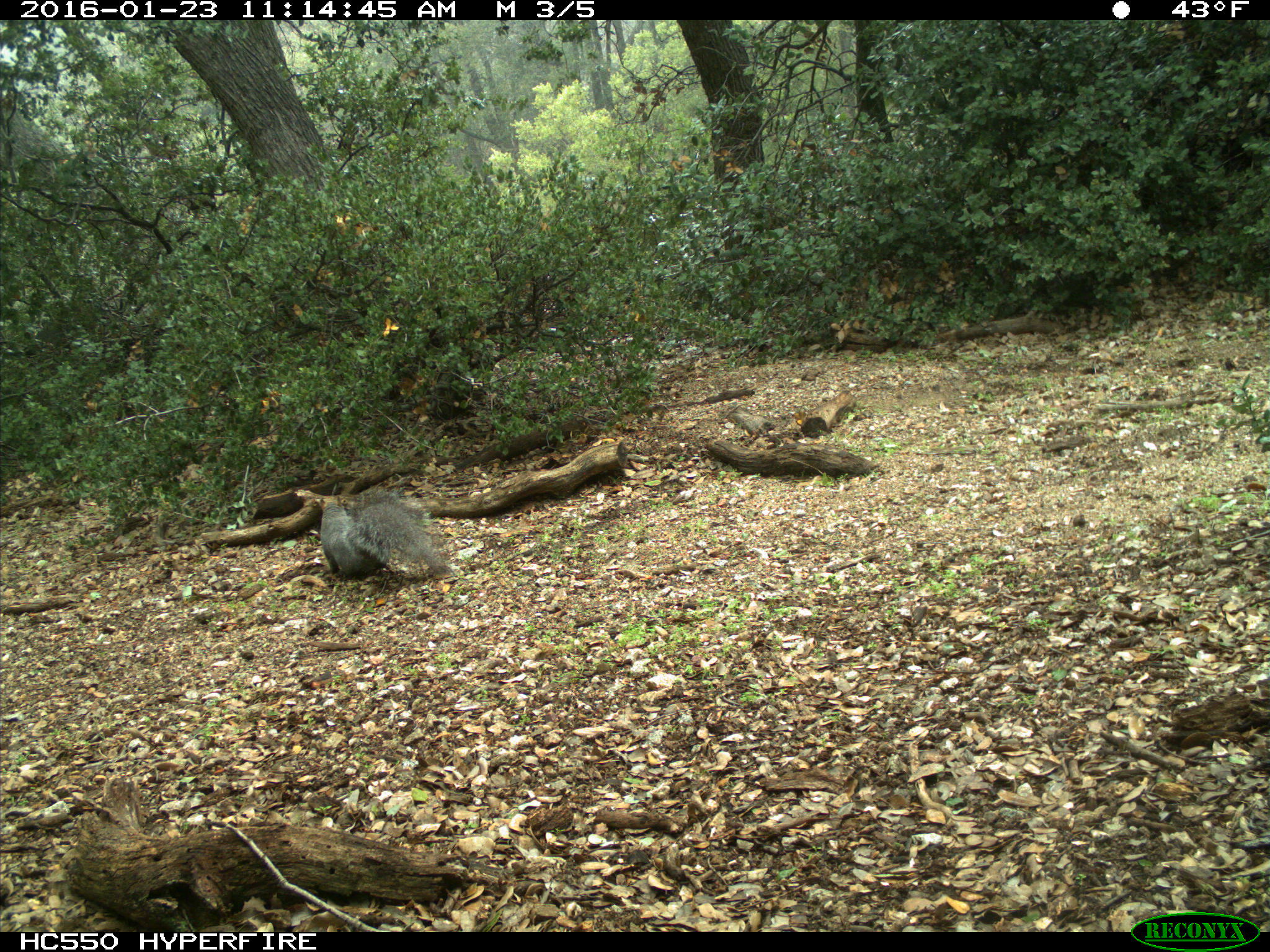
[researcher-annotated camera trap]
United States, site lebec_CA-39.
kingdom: Animalia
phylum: Chordata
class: Mammalia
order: Rodentia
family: Sciuridae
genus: Sciurus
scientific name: Sciurus carolinensis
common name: eastern gray squirrel